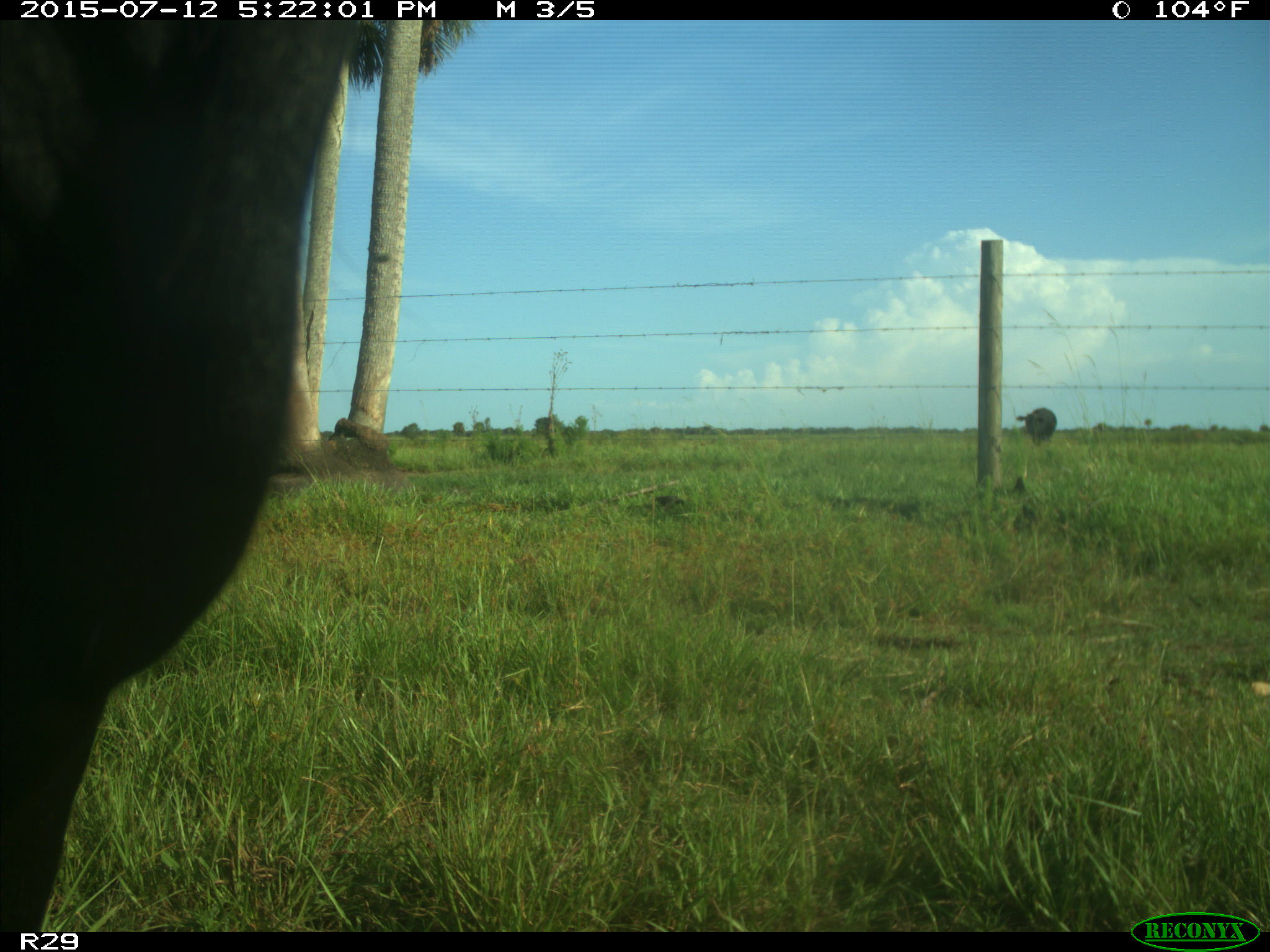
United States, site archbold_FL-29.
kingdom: Animalia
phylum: Chordata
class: Mammalia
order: Artiodactyla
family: Bovidae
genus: Bos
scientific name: Bos taurus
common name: domestic cow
Bos taurus (domestic cow).